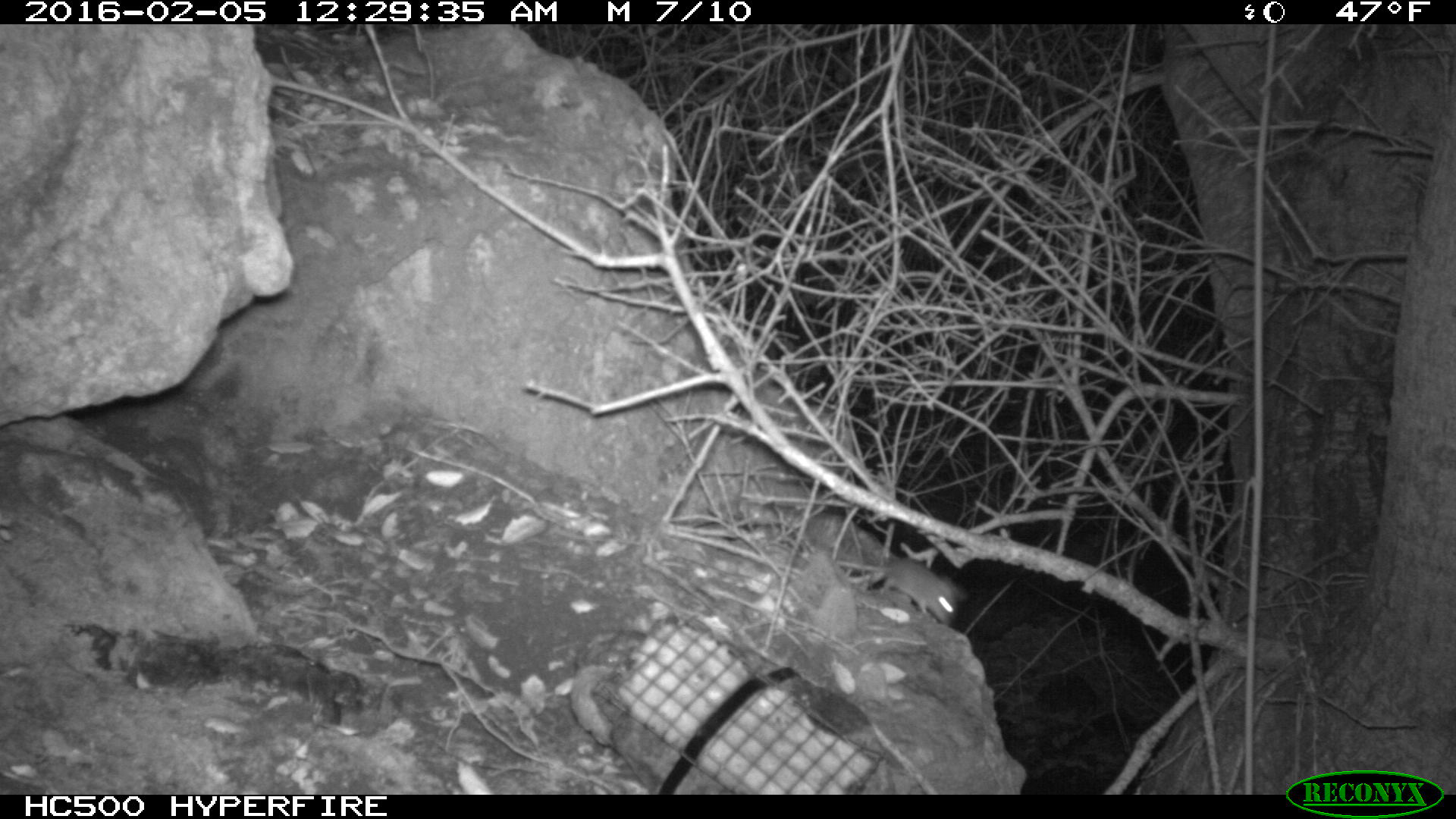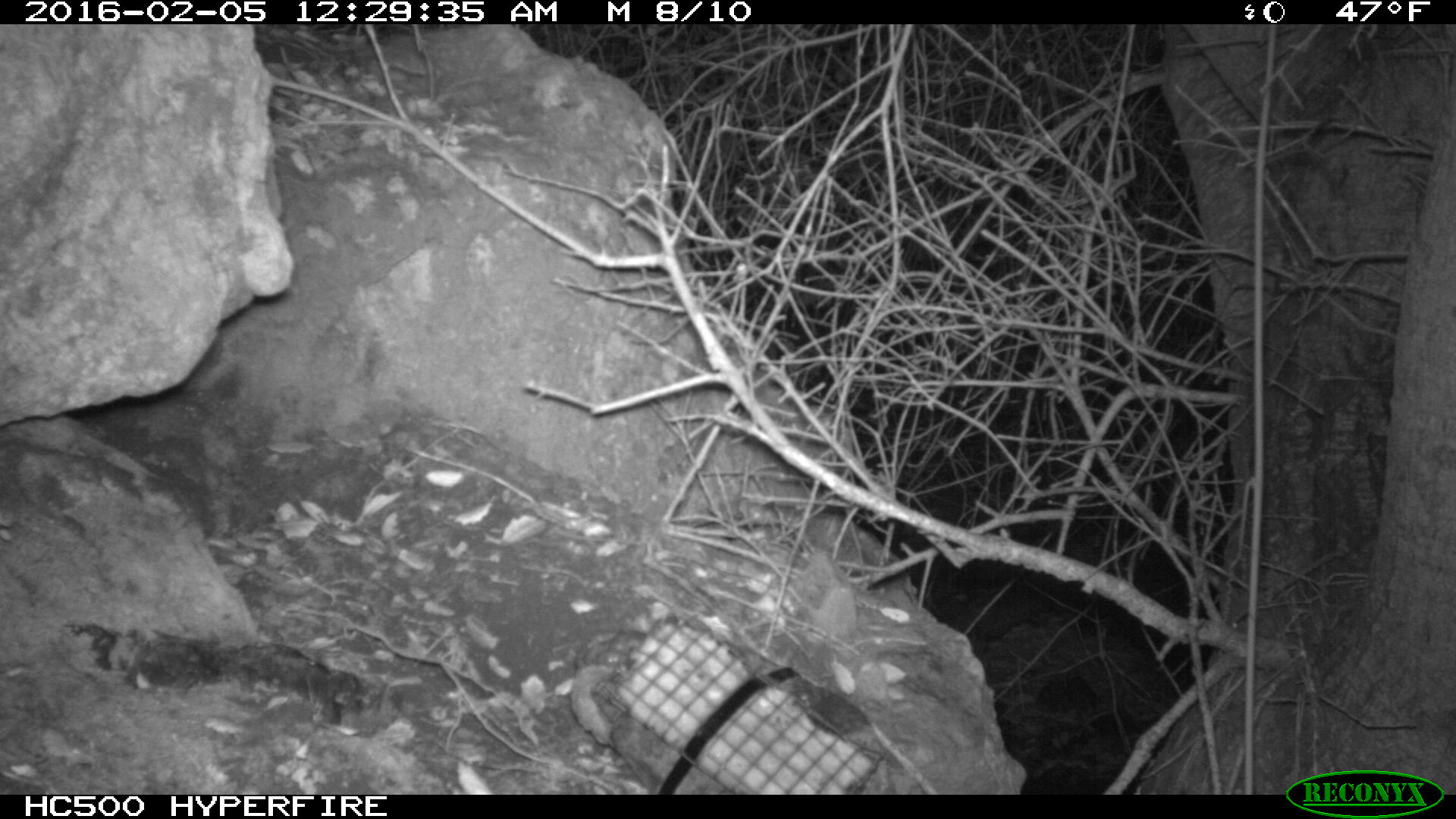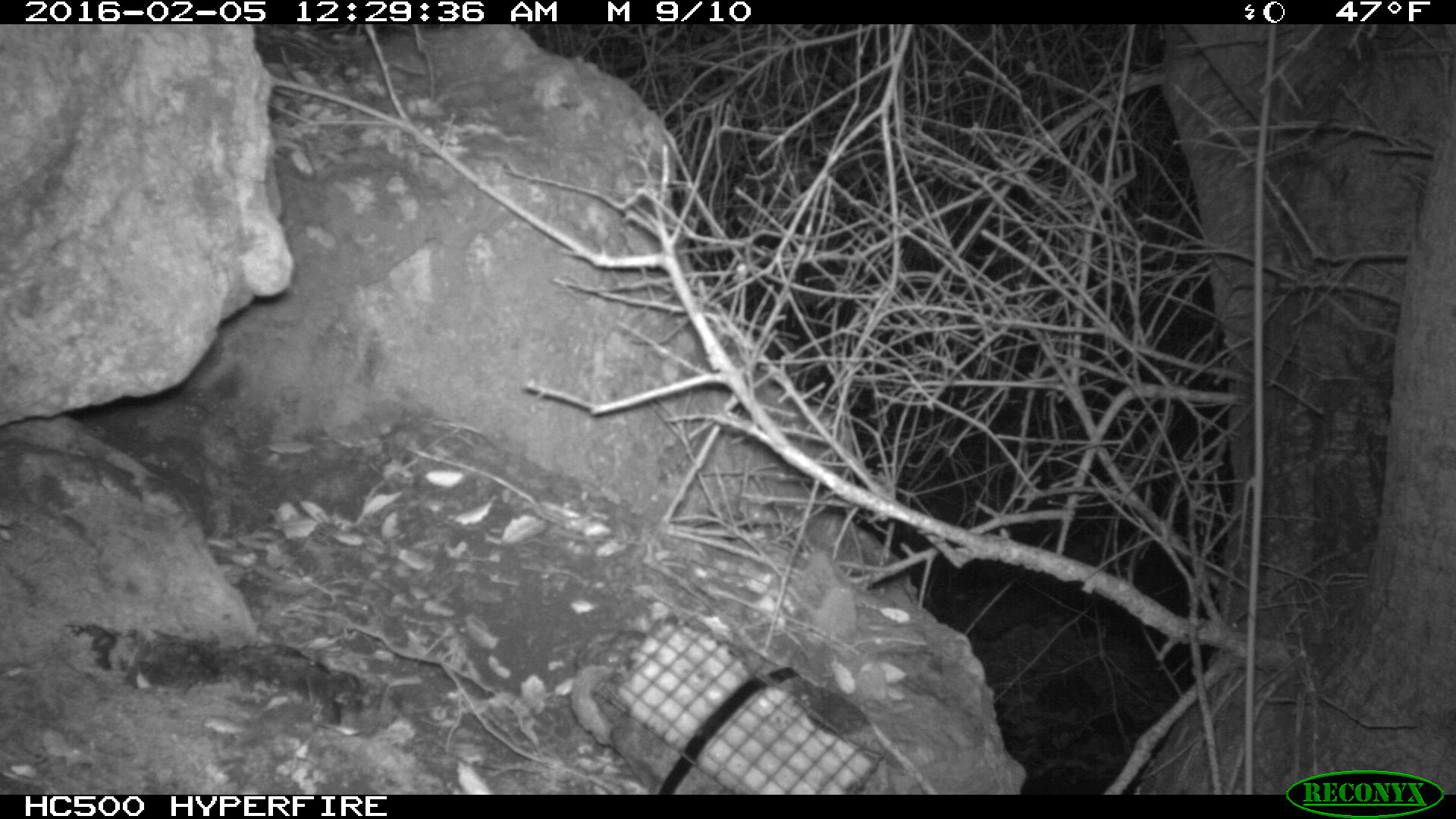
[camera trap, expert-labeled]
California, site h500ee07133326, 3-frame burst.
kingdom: Animalia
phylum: Chordata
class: Mammalia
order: Rodentia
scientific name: Rodentia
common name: rodent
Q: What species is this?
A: Rodent (Rodentia).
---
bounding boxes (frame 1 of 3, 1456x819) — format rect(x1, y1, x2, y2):
rodent: rect(836, 557, 968, 625)